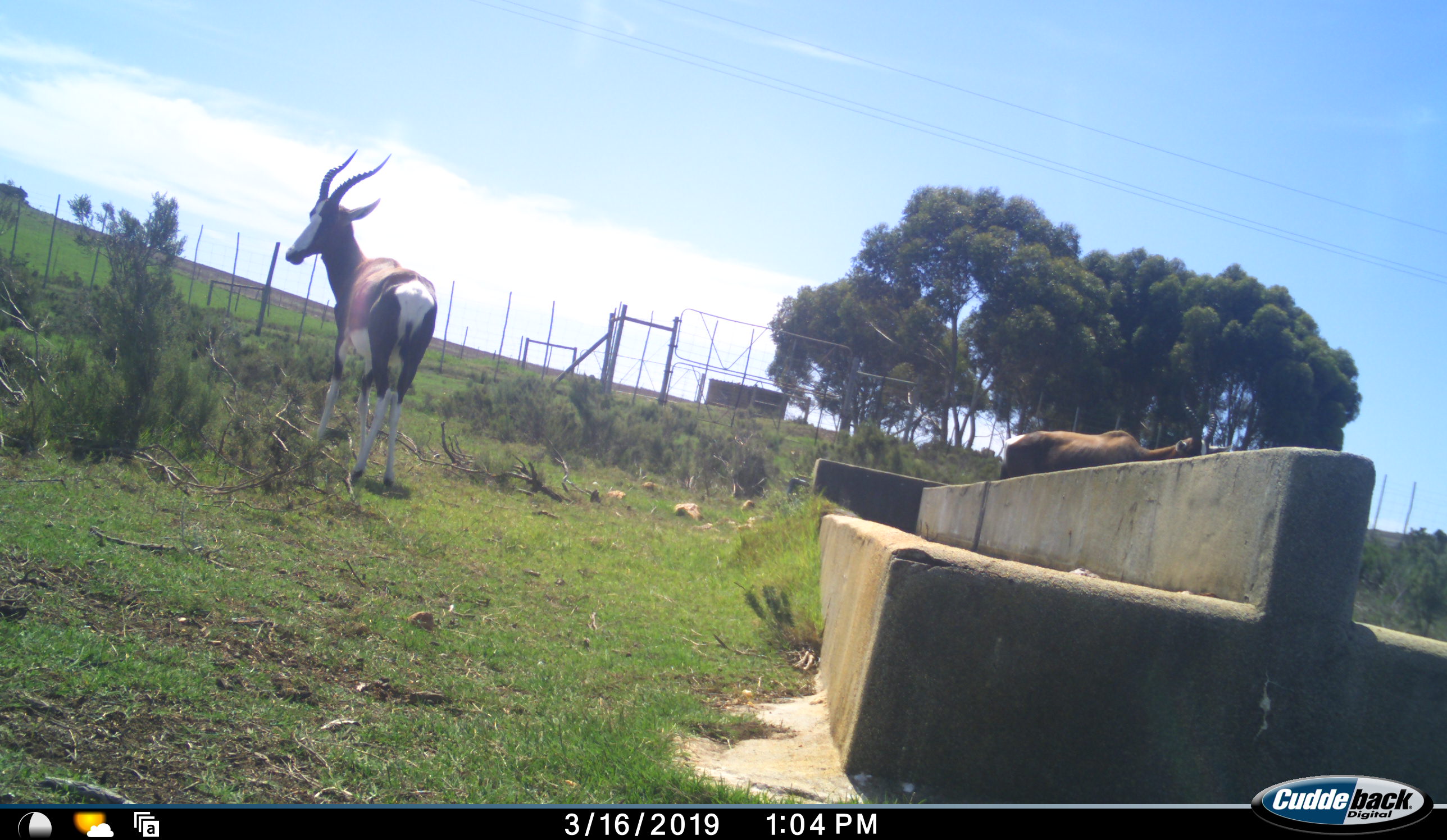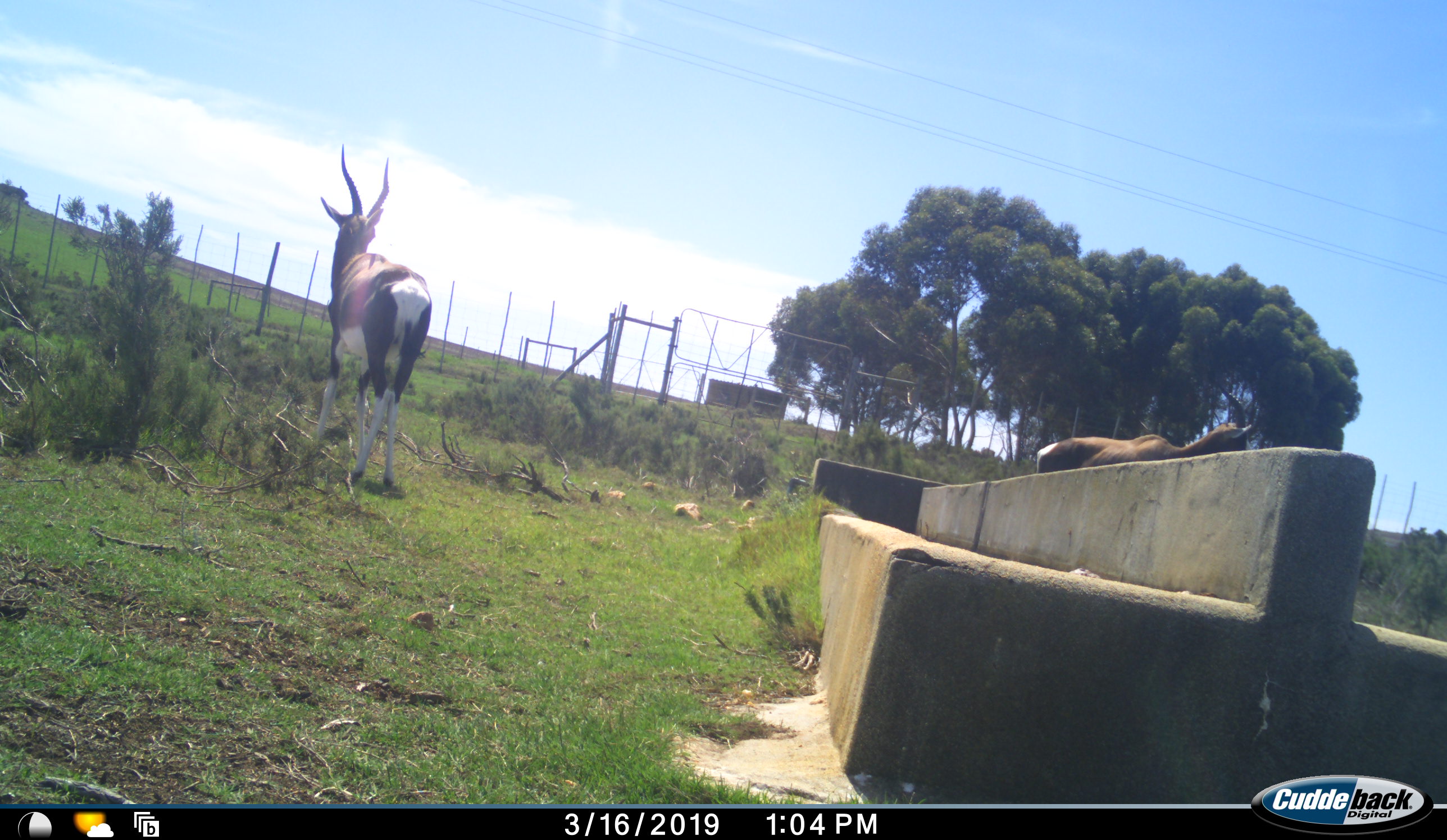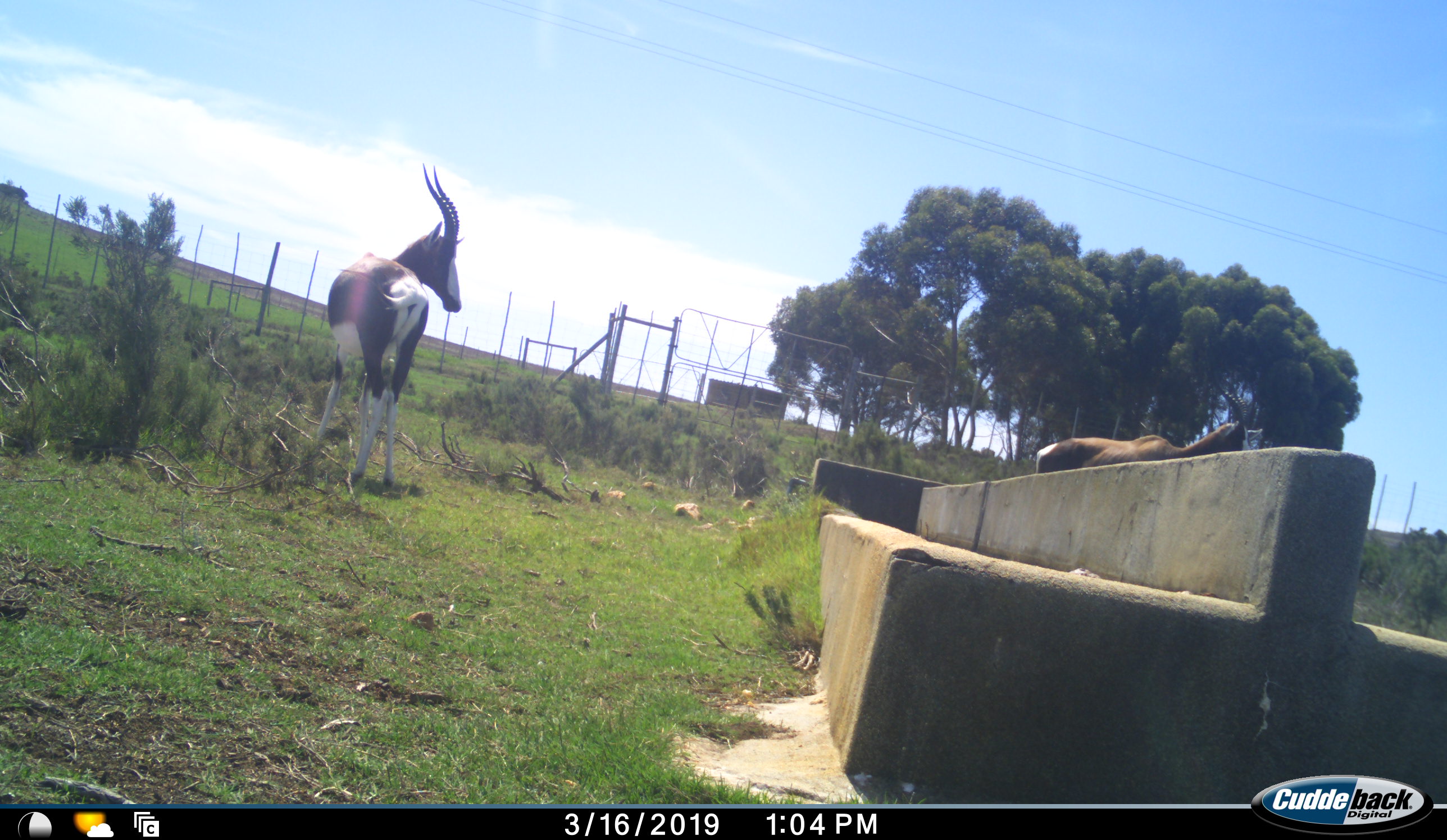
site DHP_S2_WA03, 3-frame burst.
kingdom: Animalia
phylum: Chordata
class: Mammalia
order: Artiodactyla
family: Bovidae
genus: Damaliscus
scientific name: Damaliscus pygargus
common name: bontebok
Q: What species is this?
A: Bontebok (Damaliscus pygargus).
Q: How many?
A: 2.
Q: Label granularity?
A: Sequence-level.